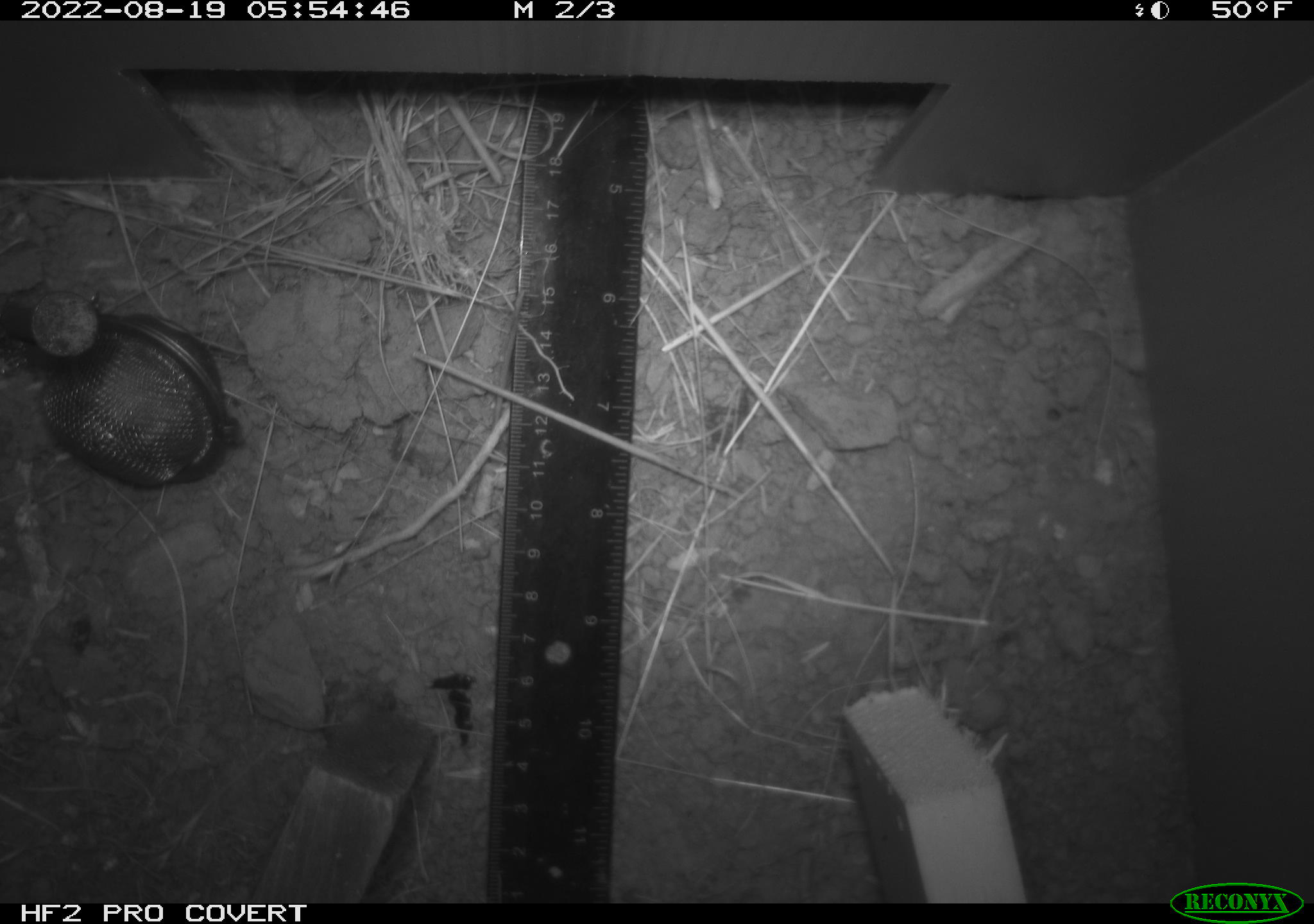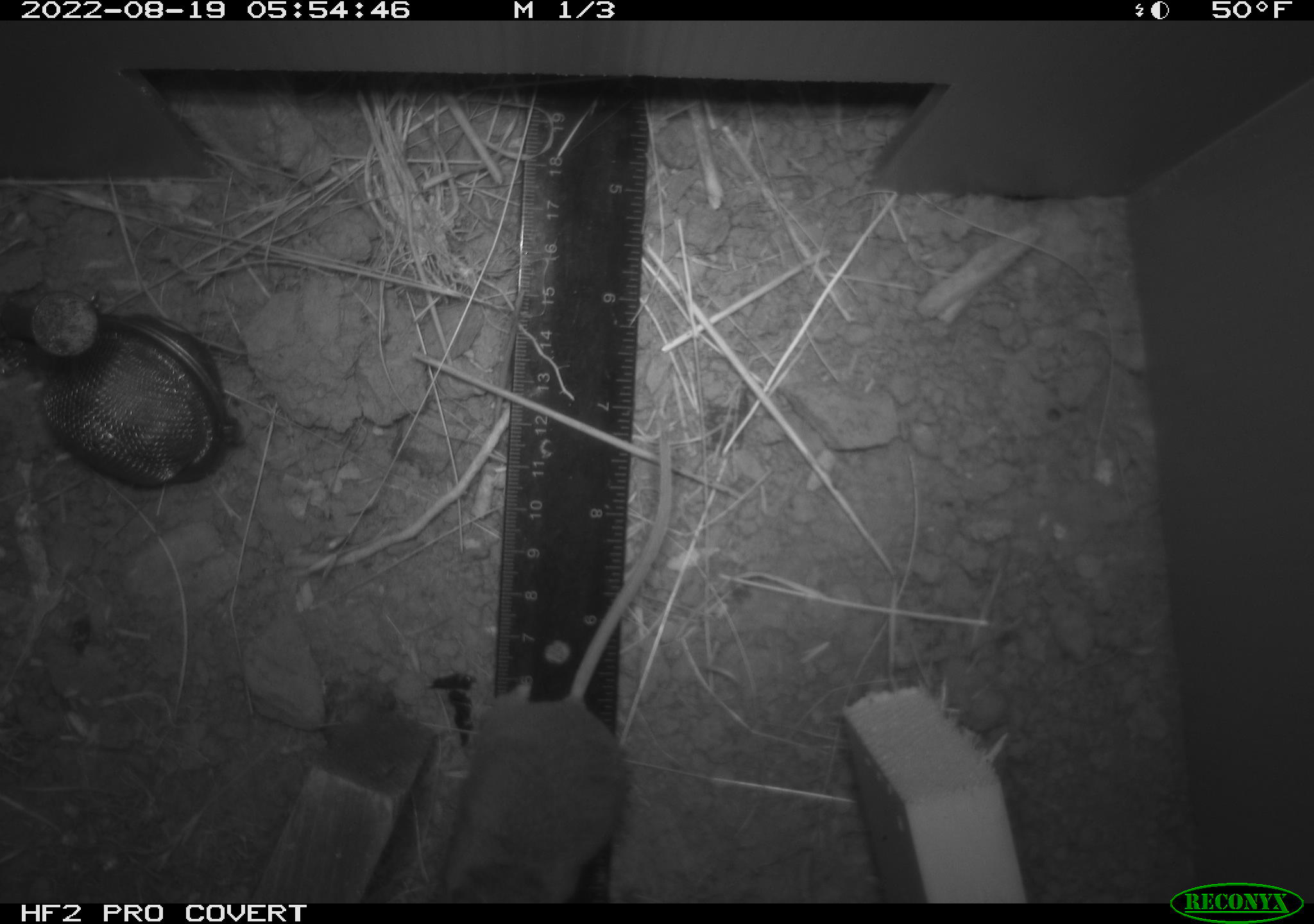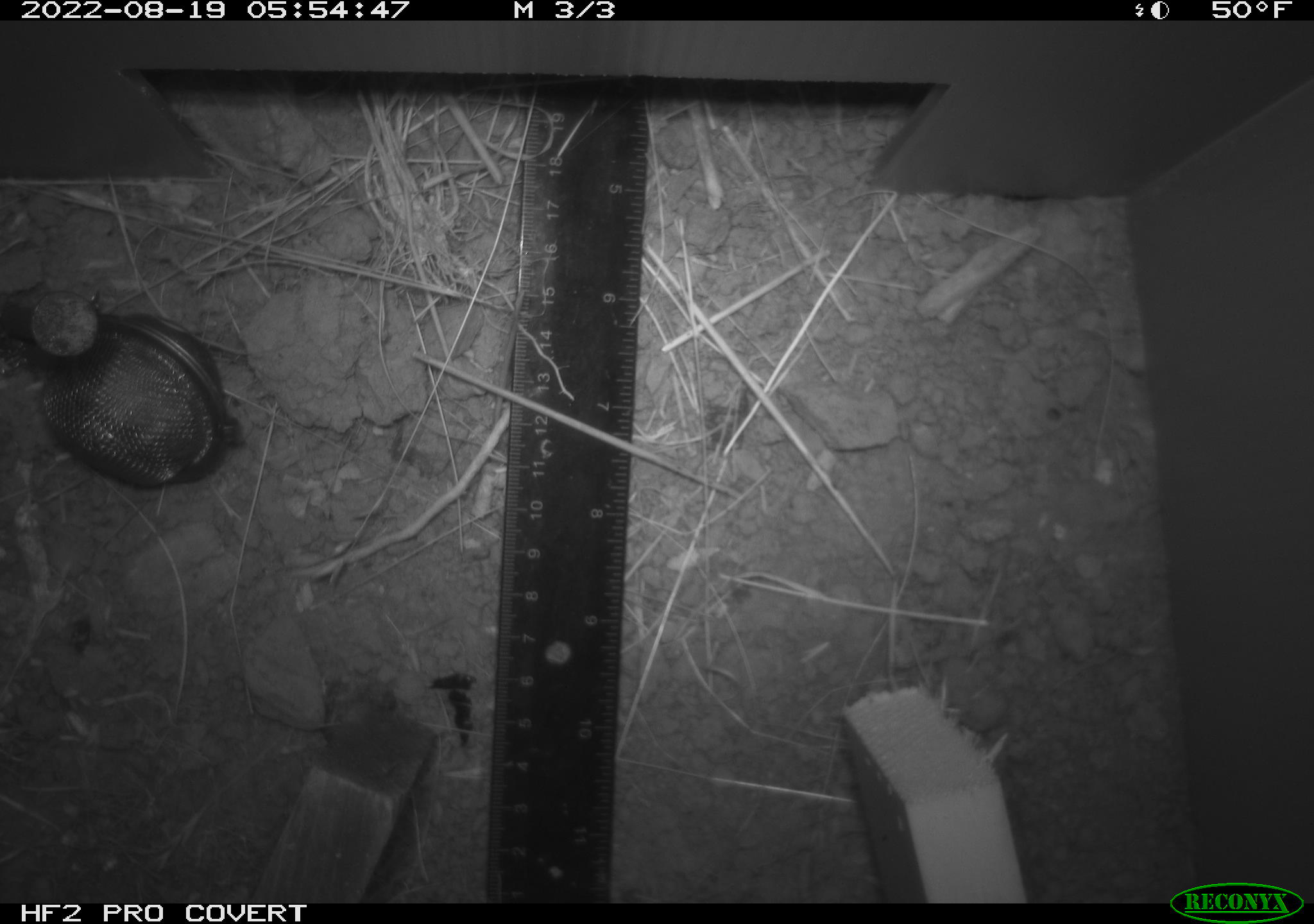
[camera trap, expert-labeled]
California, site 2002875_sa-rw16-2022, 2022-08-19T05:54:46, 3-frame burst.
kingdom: Animalia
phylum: Chordata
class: Mammalia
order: Rodentia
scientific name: Rodentia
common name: mouse species